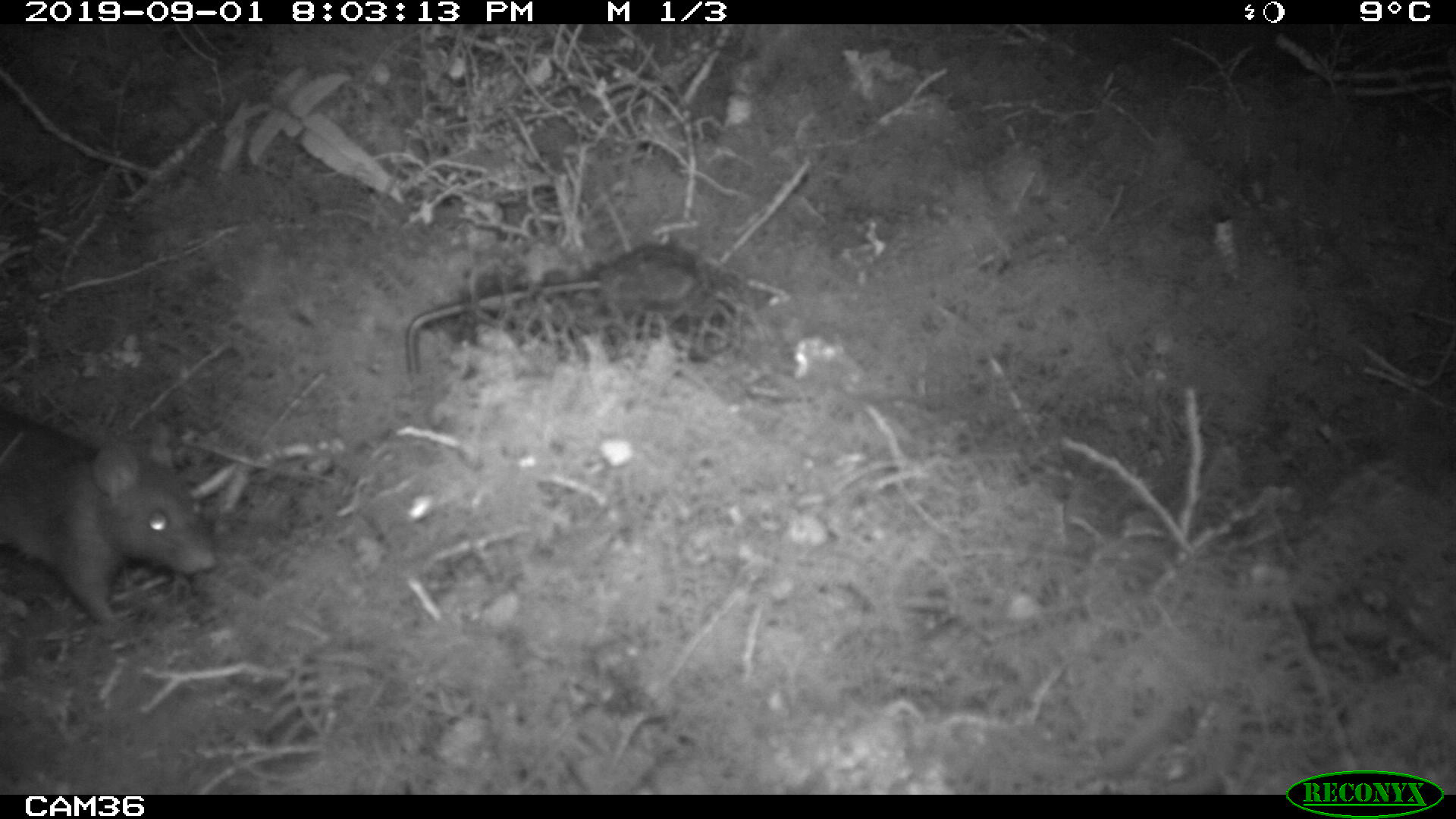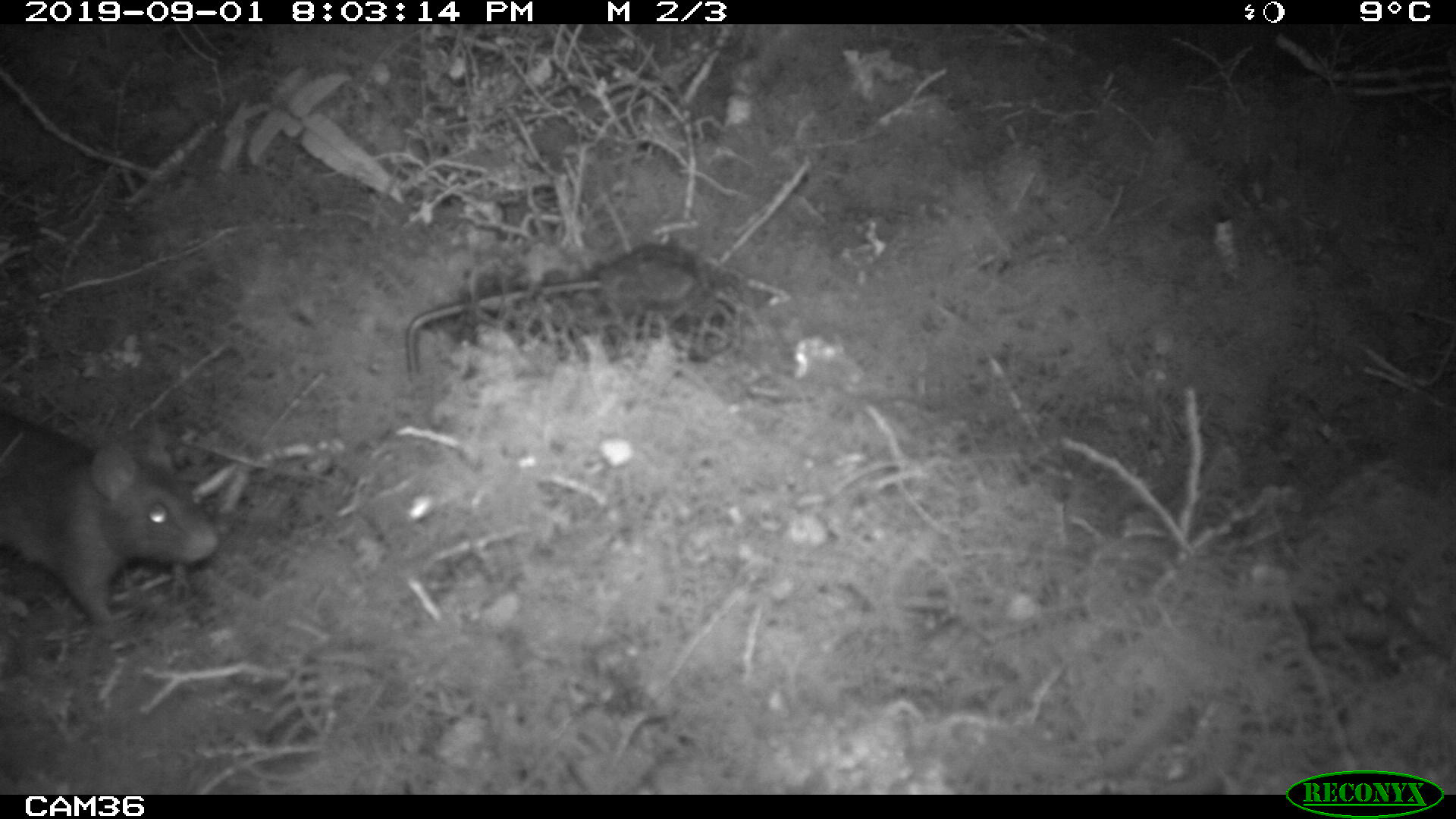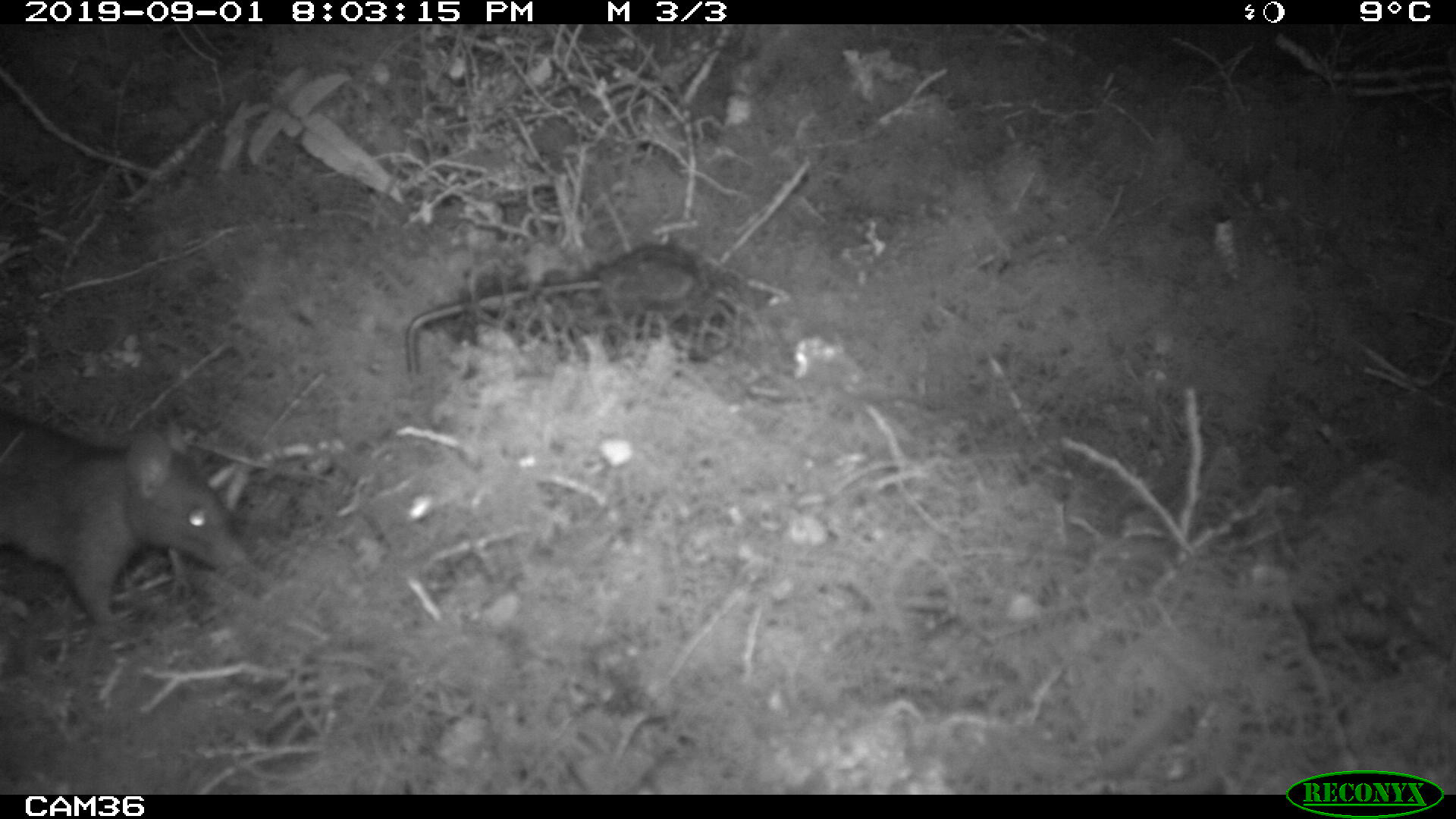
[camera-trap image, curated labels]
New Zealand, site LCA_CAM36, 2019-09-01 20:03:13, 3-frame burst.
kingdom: Animalia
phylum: Chordata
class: Mammalia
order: Rodentia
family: Muridae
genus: Rattus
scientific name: Rattus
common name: rat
Rat (Rattus).